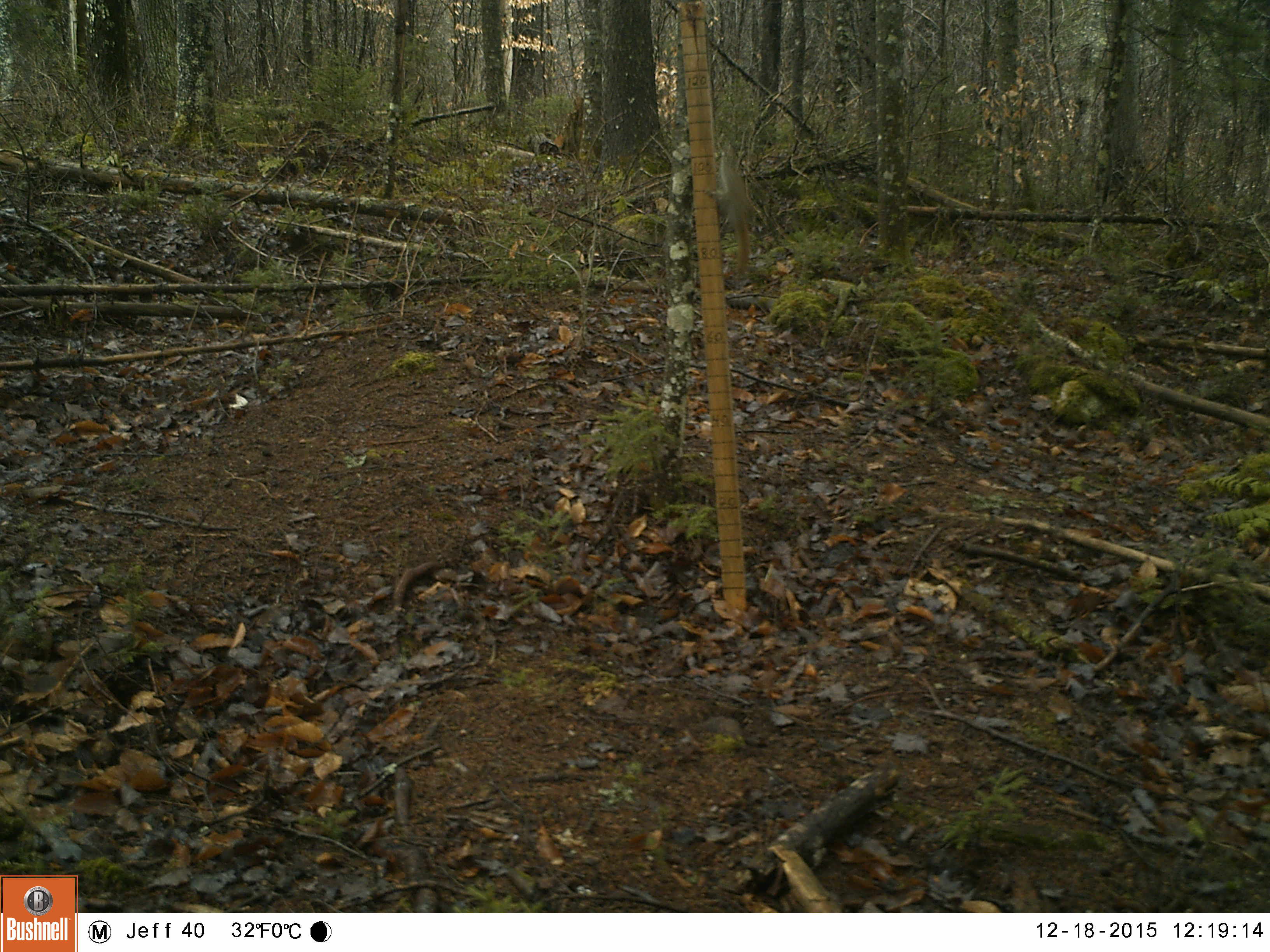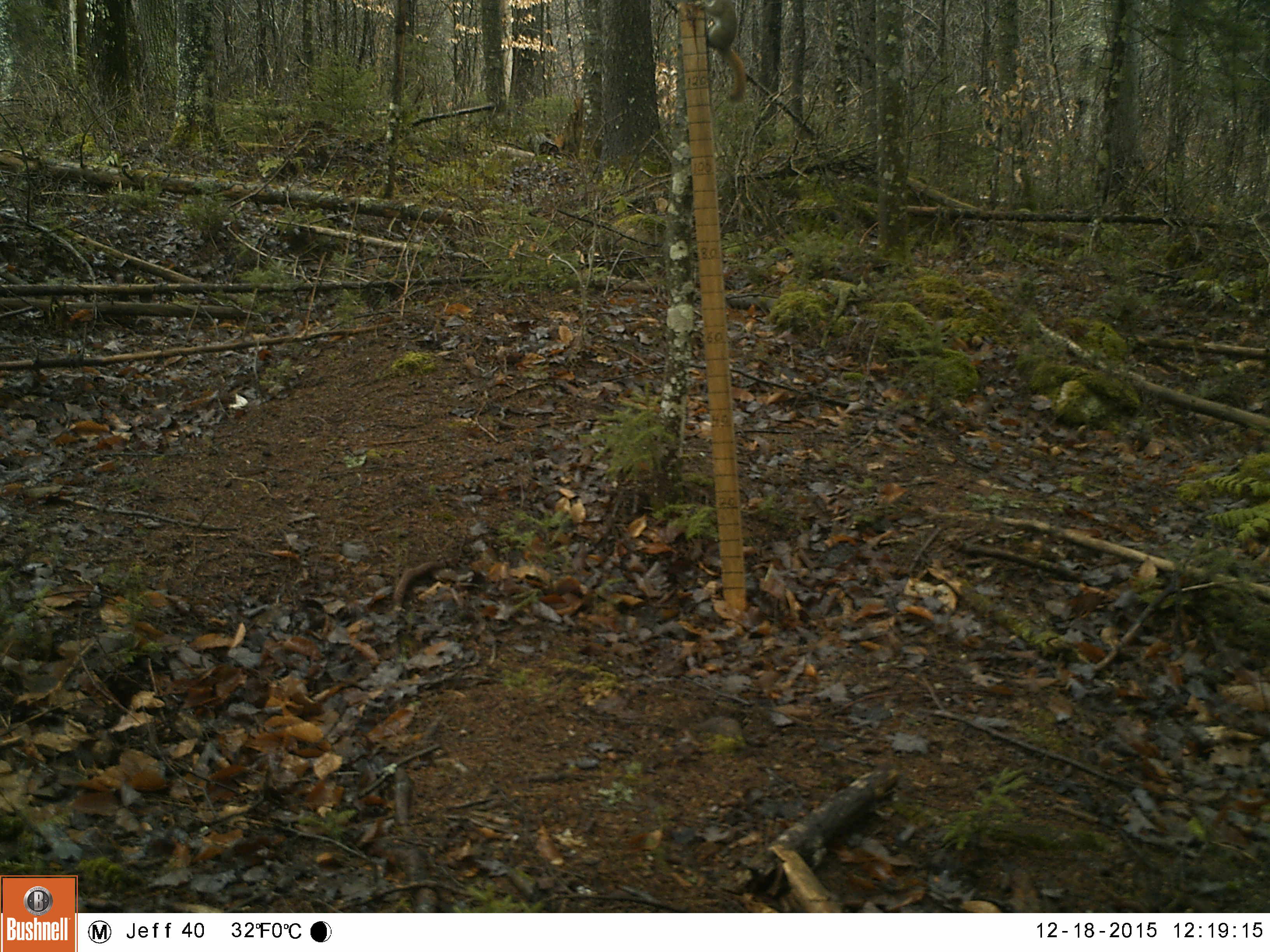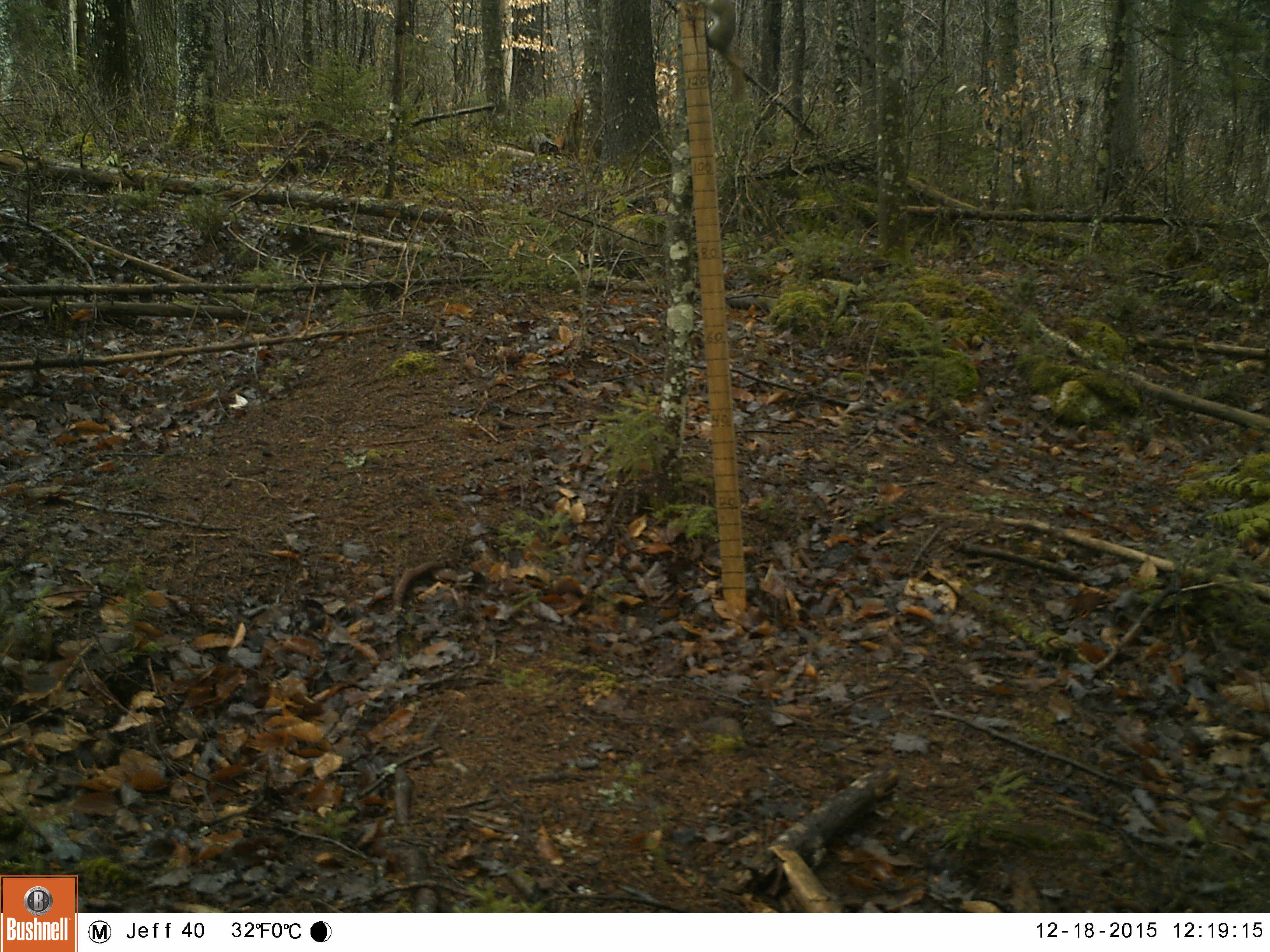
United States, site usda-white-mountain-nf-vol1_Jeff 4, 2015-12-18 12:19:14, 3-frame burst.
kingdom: Animalia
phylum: Chordata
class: Mammalia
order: Rodentia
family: Sciuridae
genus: Tamiasciurus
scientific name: Tamiasciurus hudsonicus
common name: red squirrel